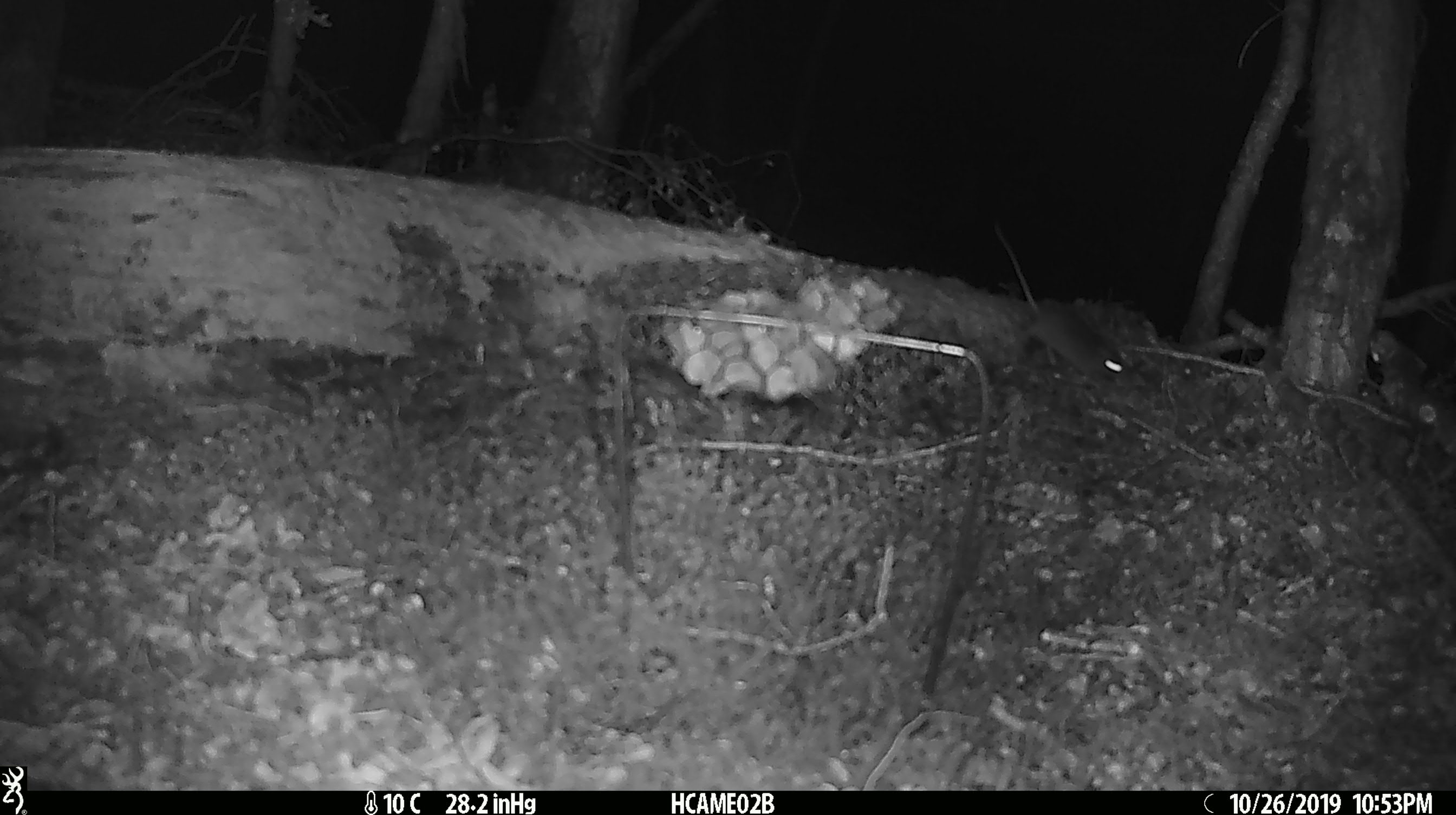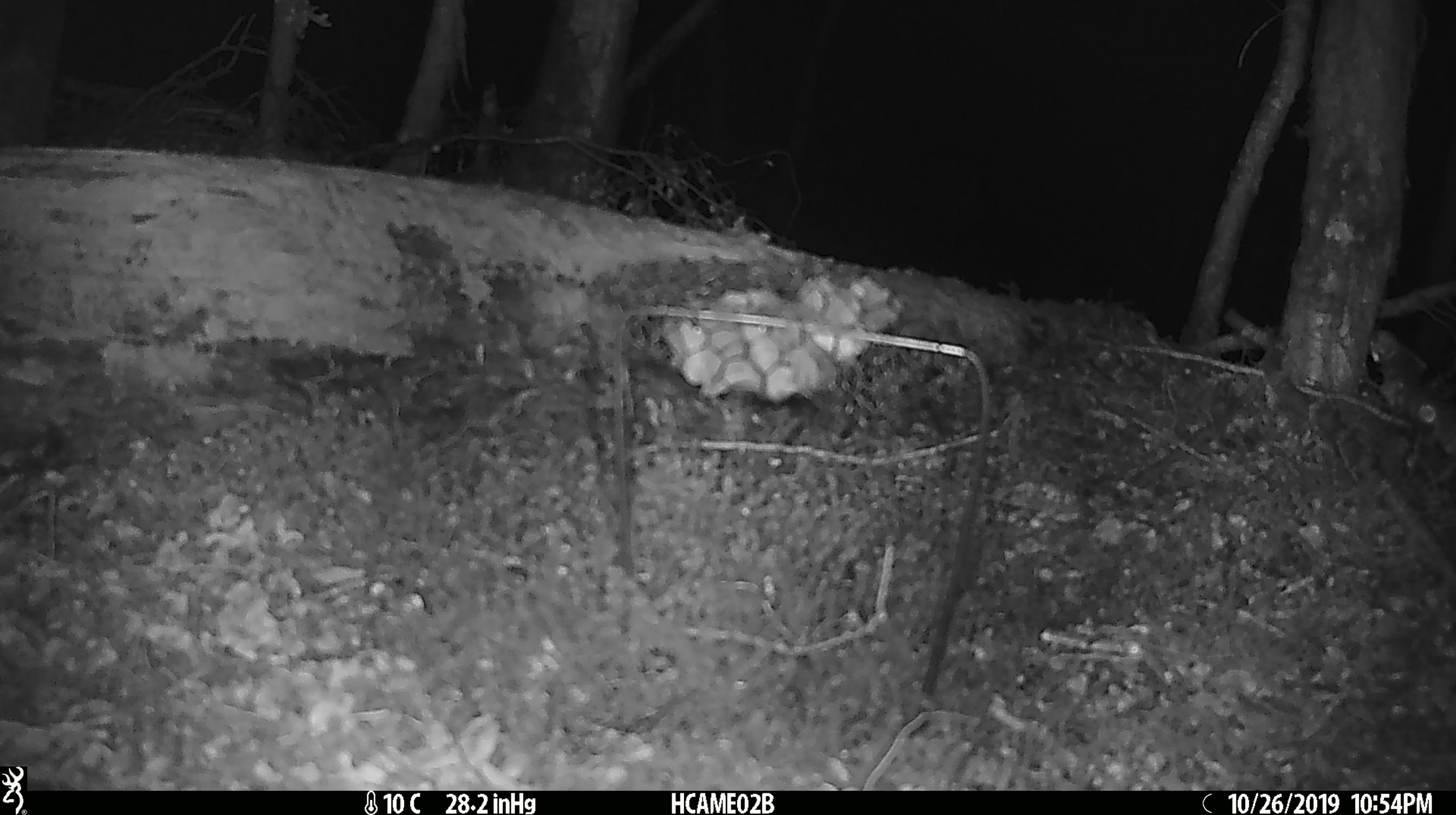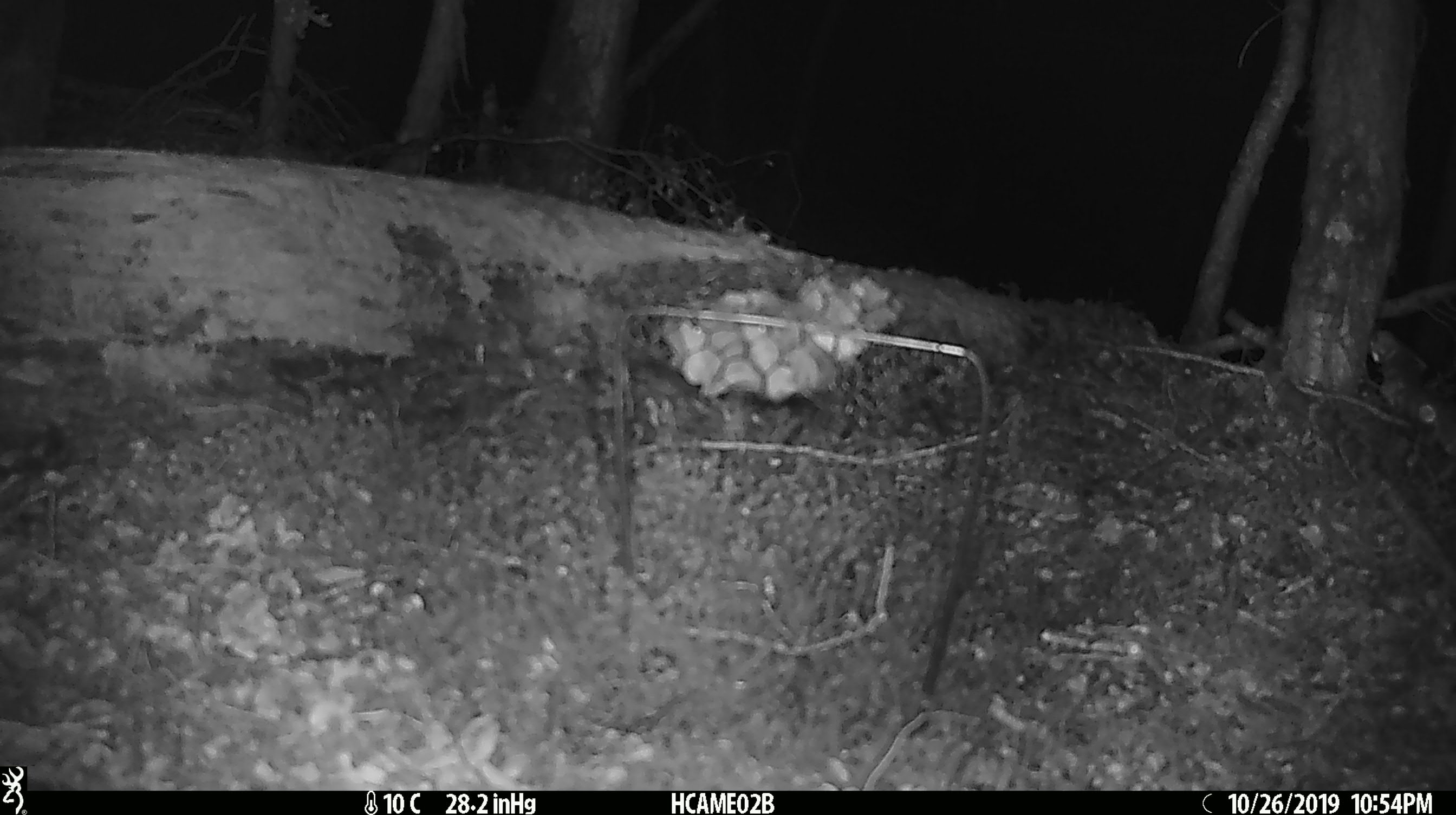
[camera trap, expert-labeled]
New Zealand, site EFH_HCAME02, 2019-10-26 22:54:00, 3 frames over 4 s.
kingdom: Animalia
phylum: Chordata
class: Mammalia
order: Rodentia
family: Muridae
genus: Mus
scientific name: Mus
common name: mouse